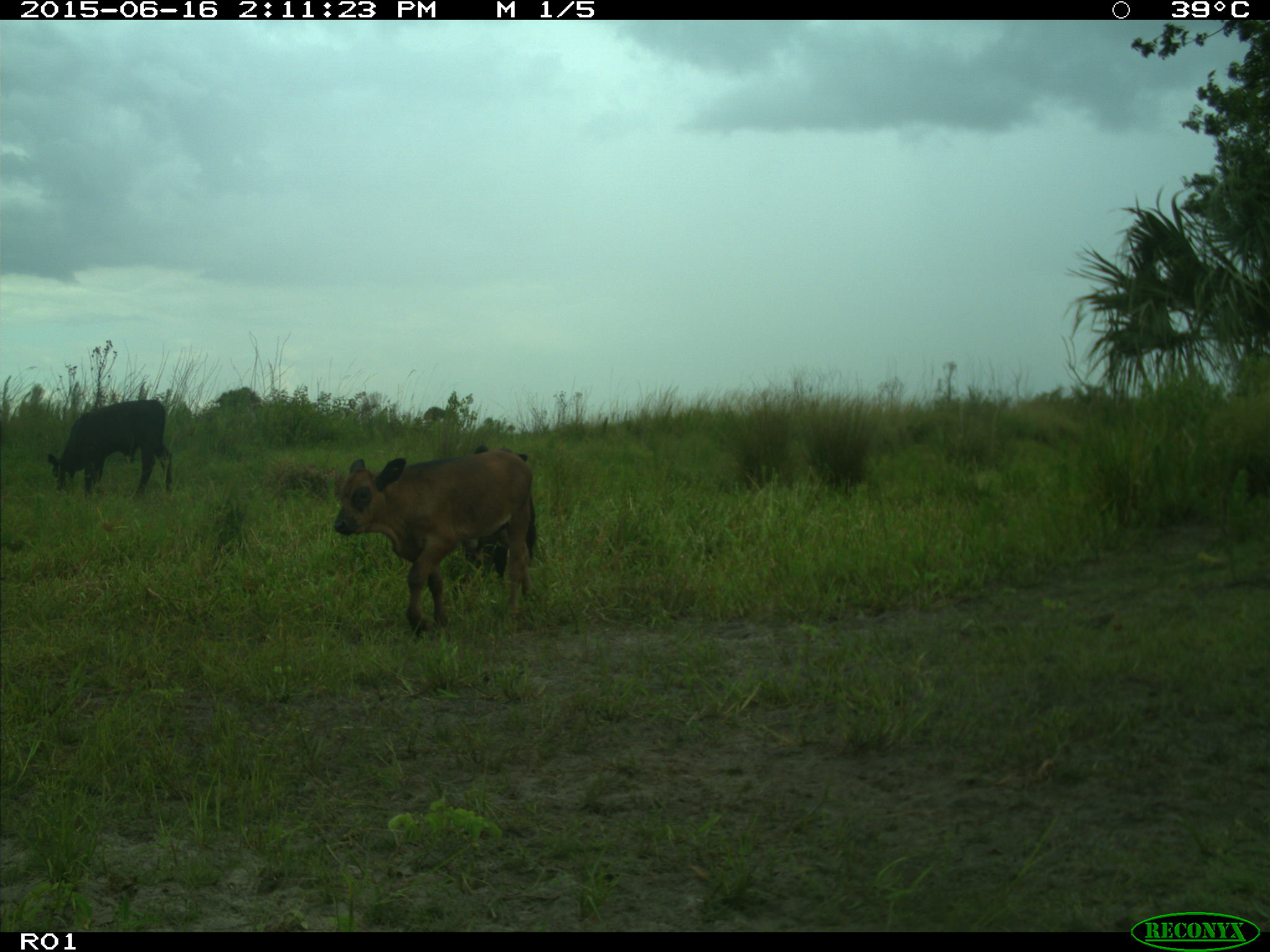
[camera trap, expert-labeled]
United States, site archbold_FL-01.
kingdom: Animalia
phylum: Chordata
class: Mammalia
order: Artiodactyla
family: Bovidae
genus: Bos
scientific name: Bos taurus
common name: domestic cow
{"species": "Bos taurus (domestic cow)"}